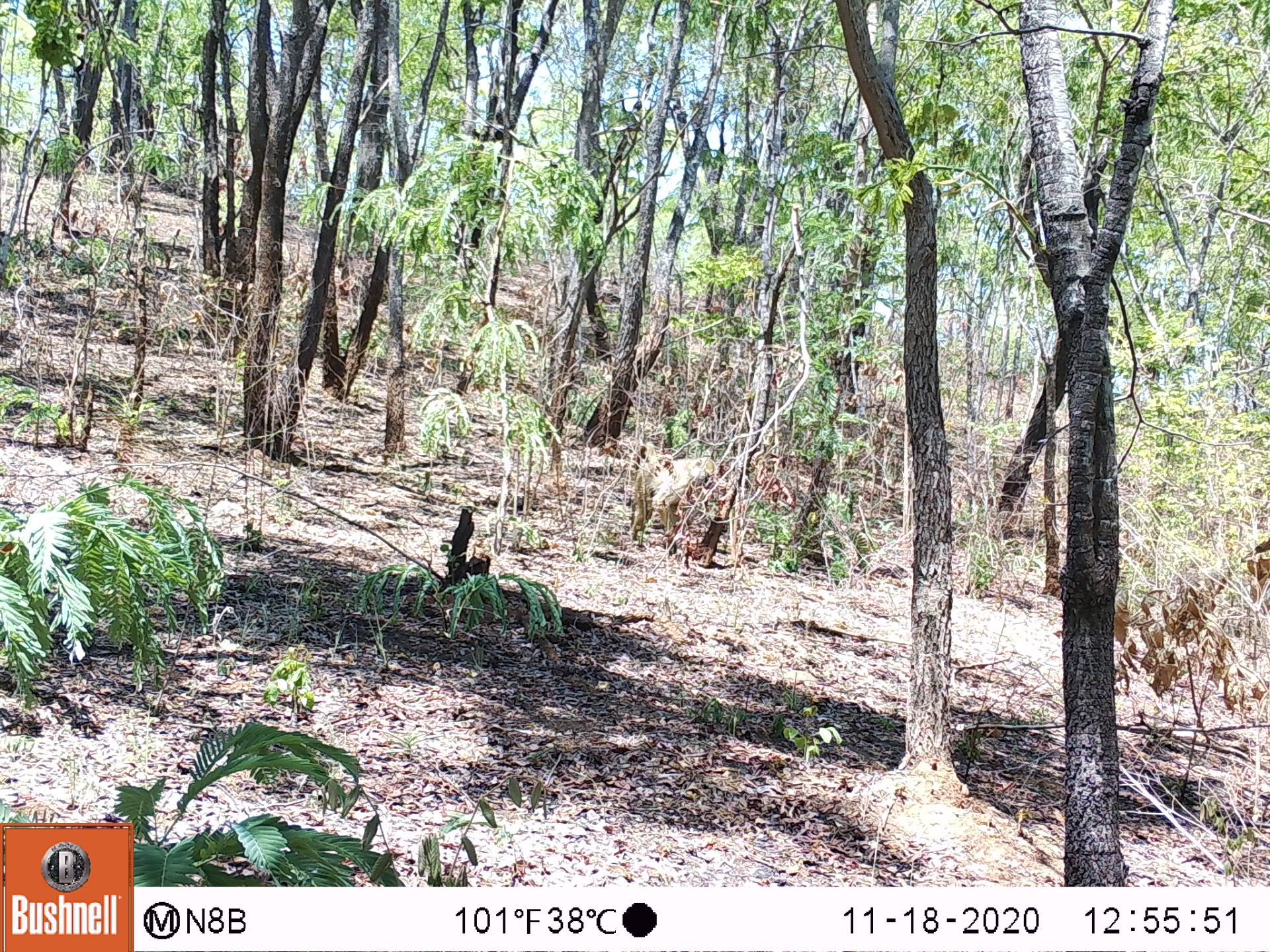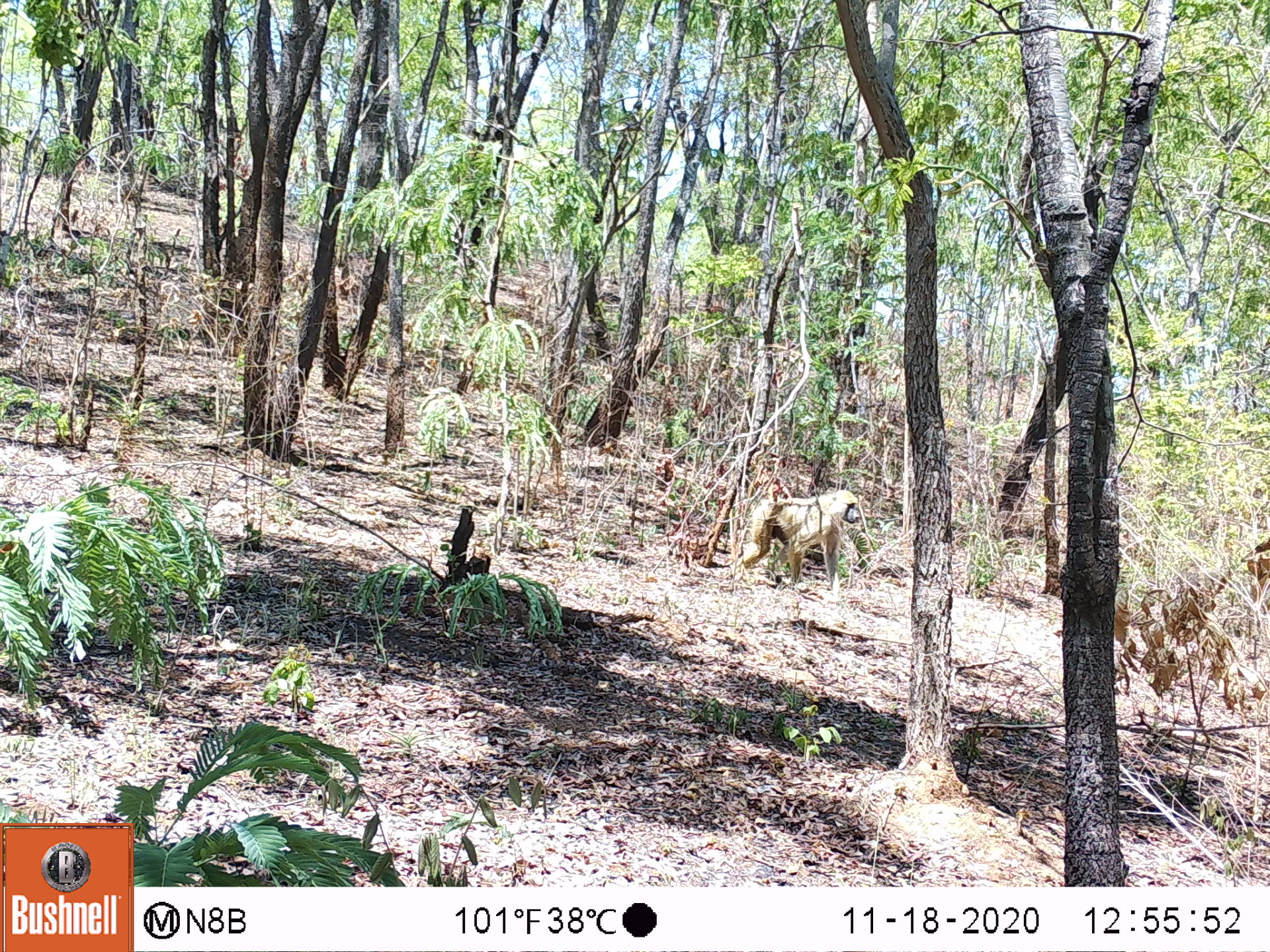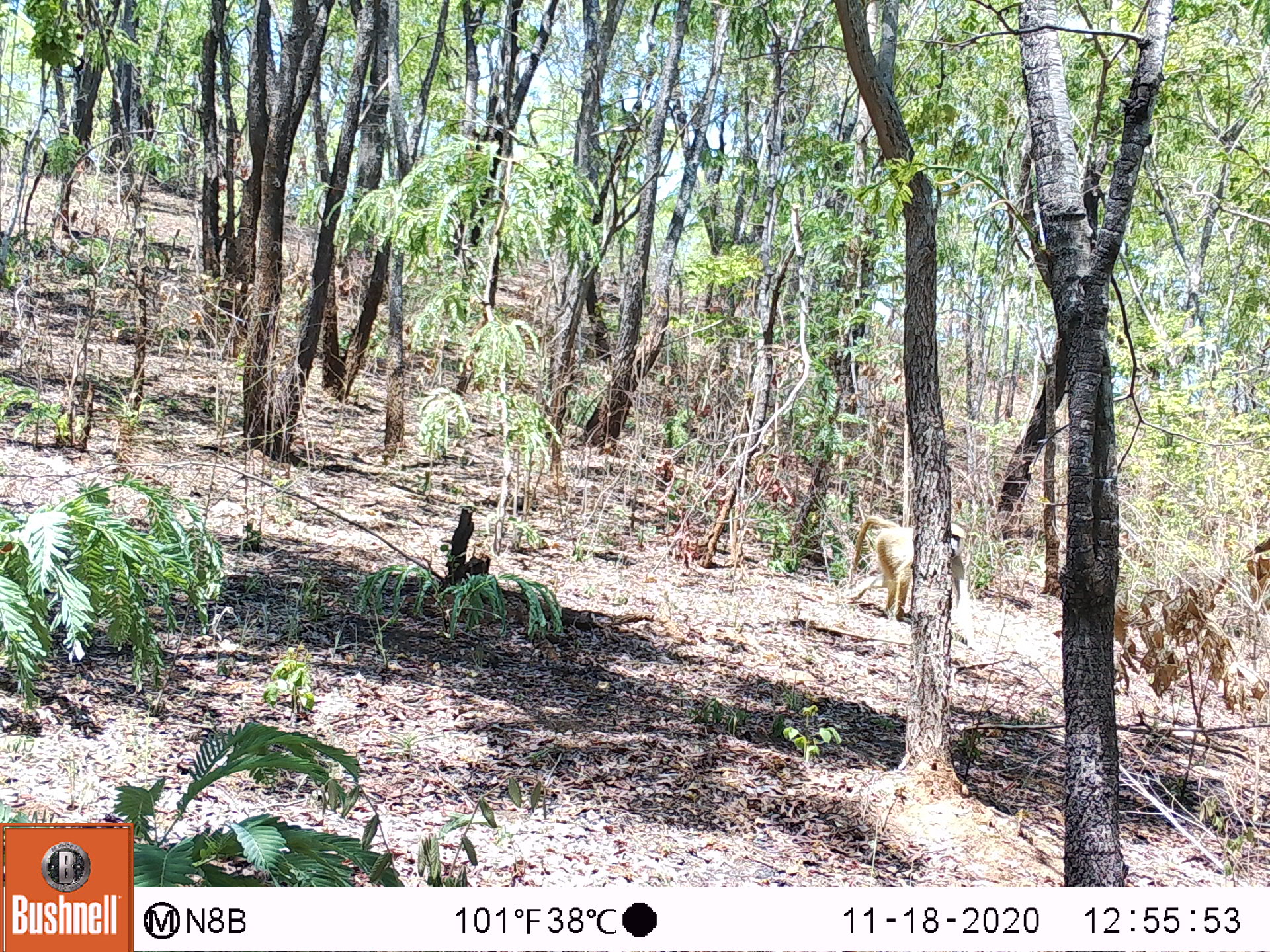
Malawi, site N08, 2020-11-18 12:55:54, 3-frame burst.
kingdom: Animalia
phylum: Chordata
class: Mammalia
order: Primates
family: Cercopithecidae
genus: Papio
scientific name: Papio cynocephalus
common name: yellow baboon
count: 1